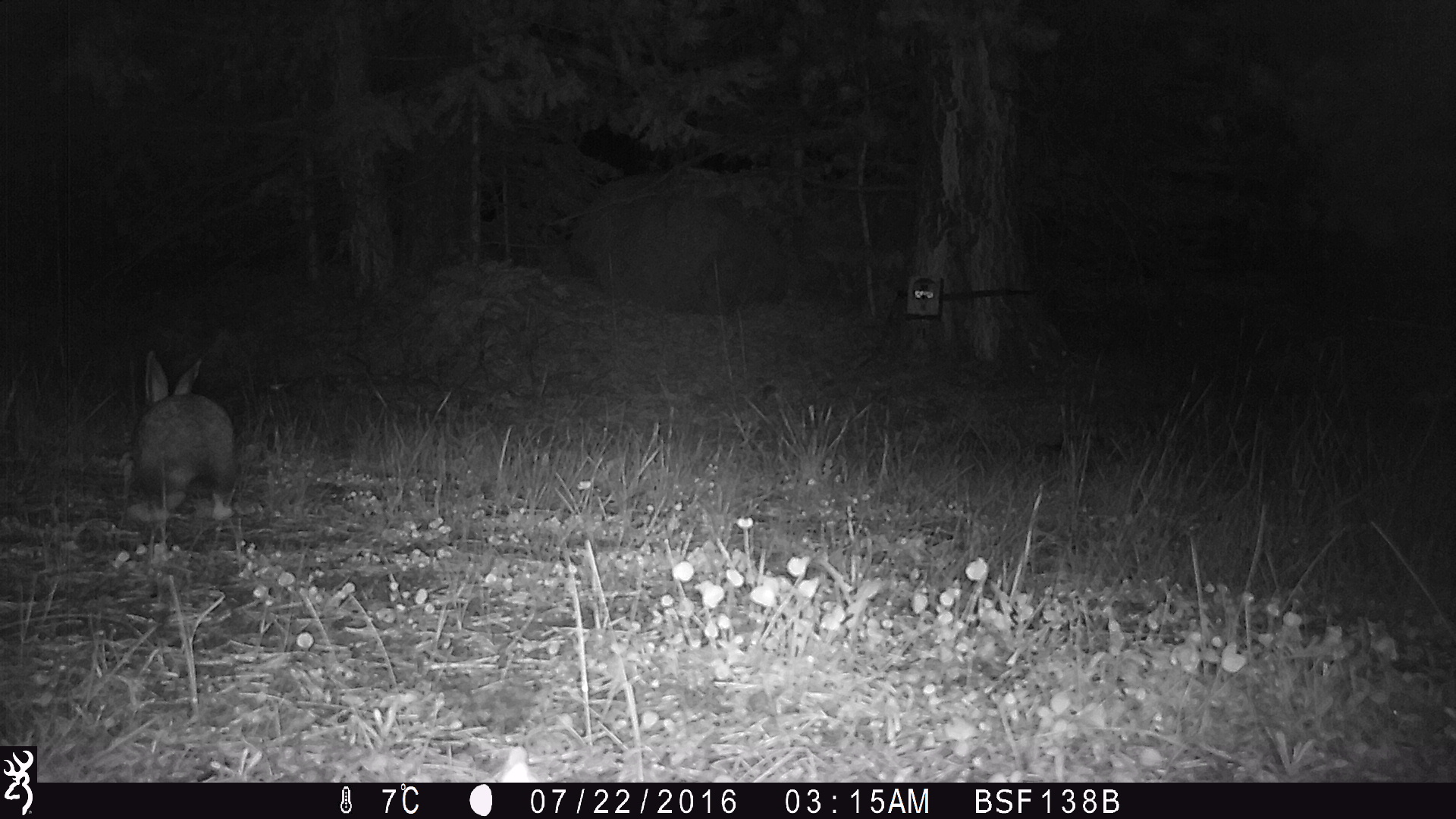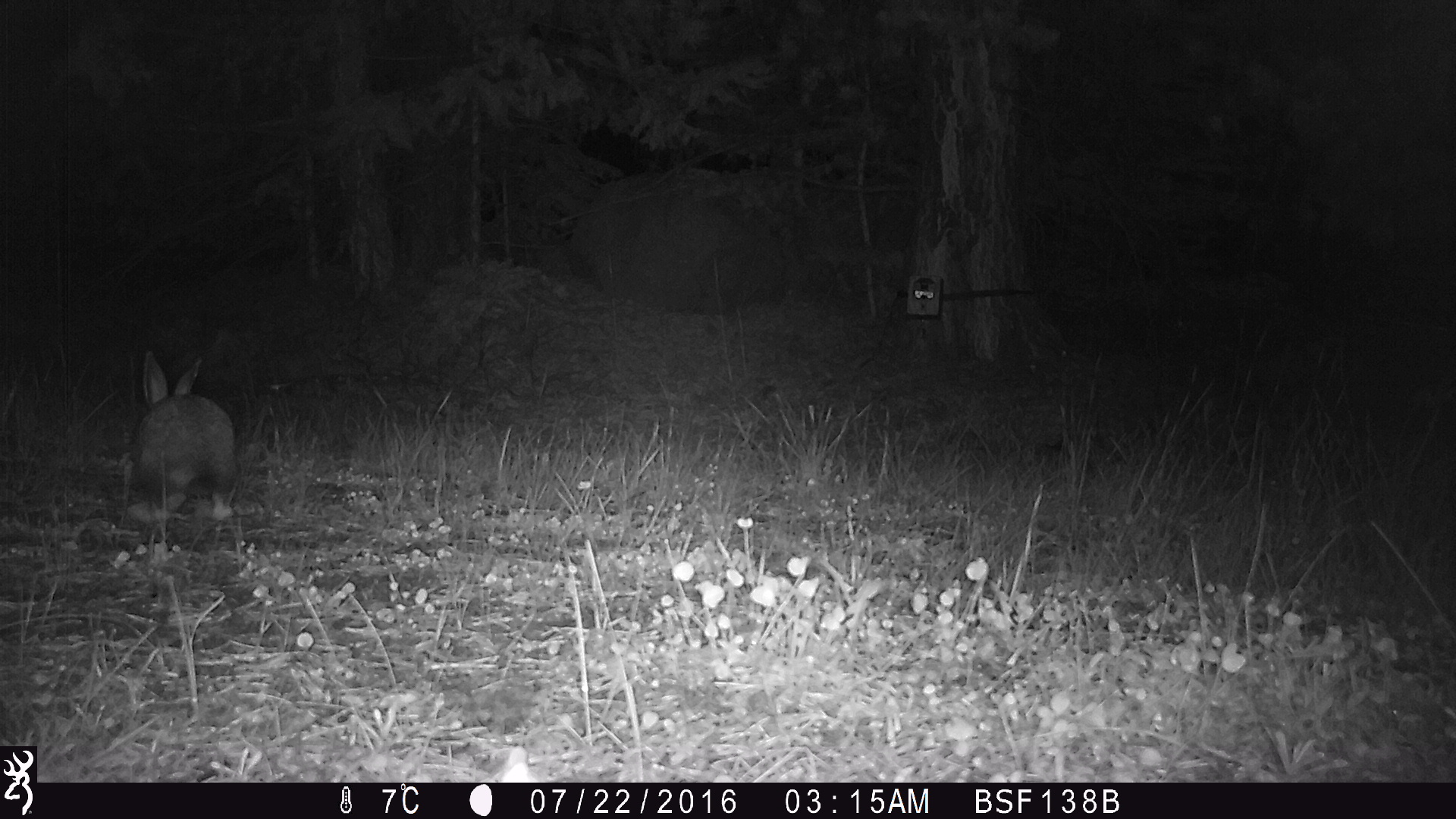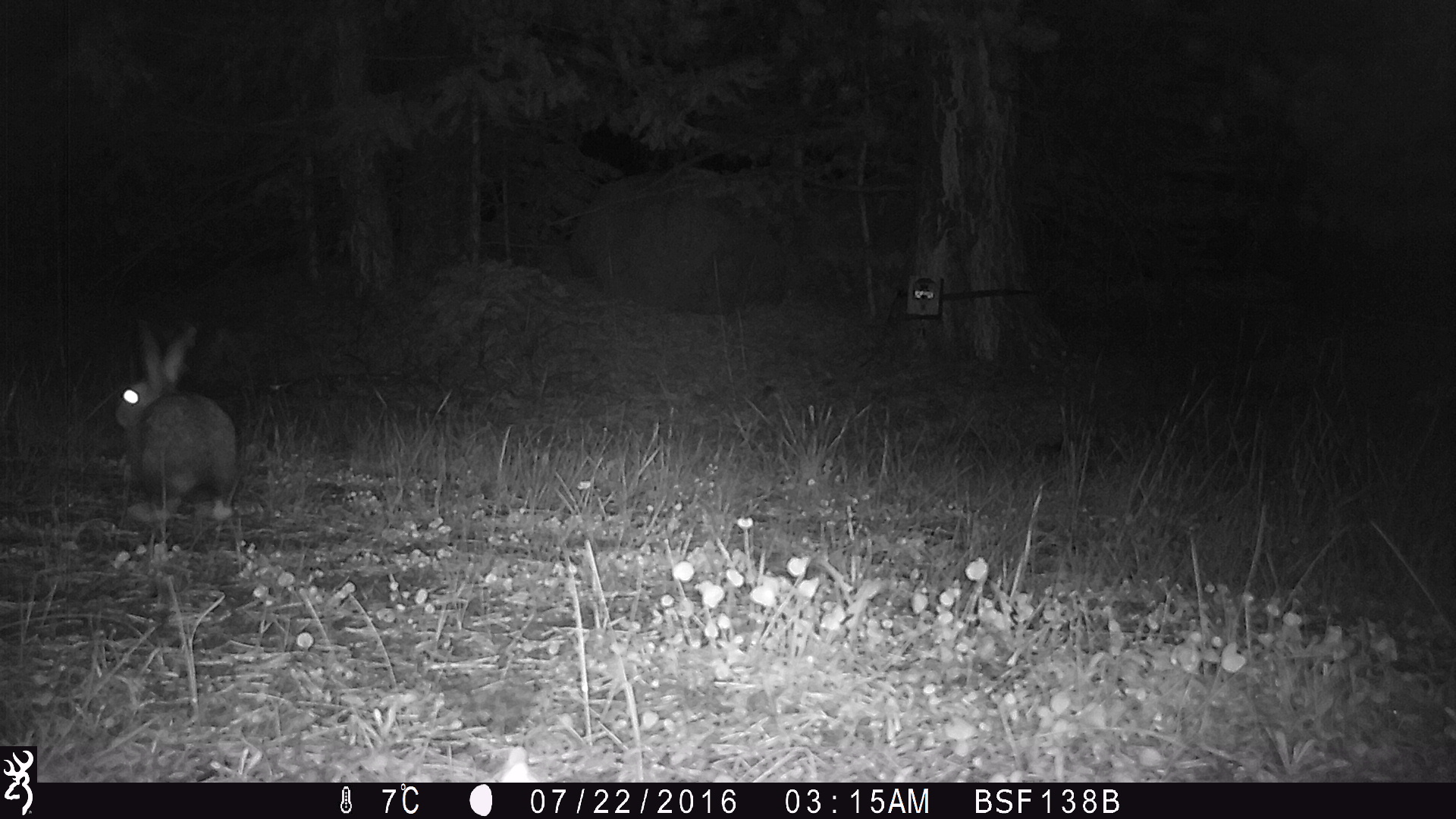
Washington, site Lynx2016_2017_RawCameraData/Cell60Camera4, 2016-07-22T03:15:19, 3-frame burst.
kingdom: Animalia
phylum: Chordata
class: Mammalia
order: Lagomorpha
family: Leporidae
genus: Lepus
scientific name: Lepus americanus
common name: snowshoe hare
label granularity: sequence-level